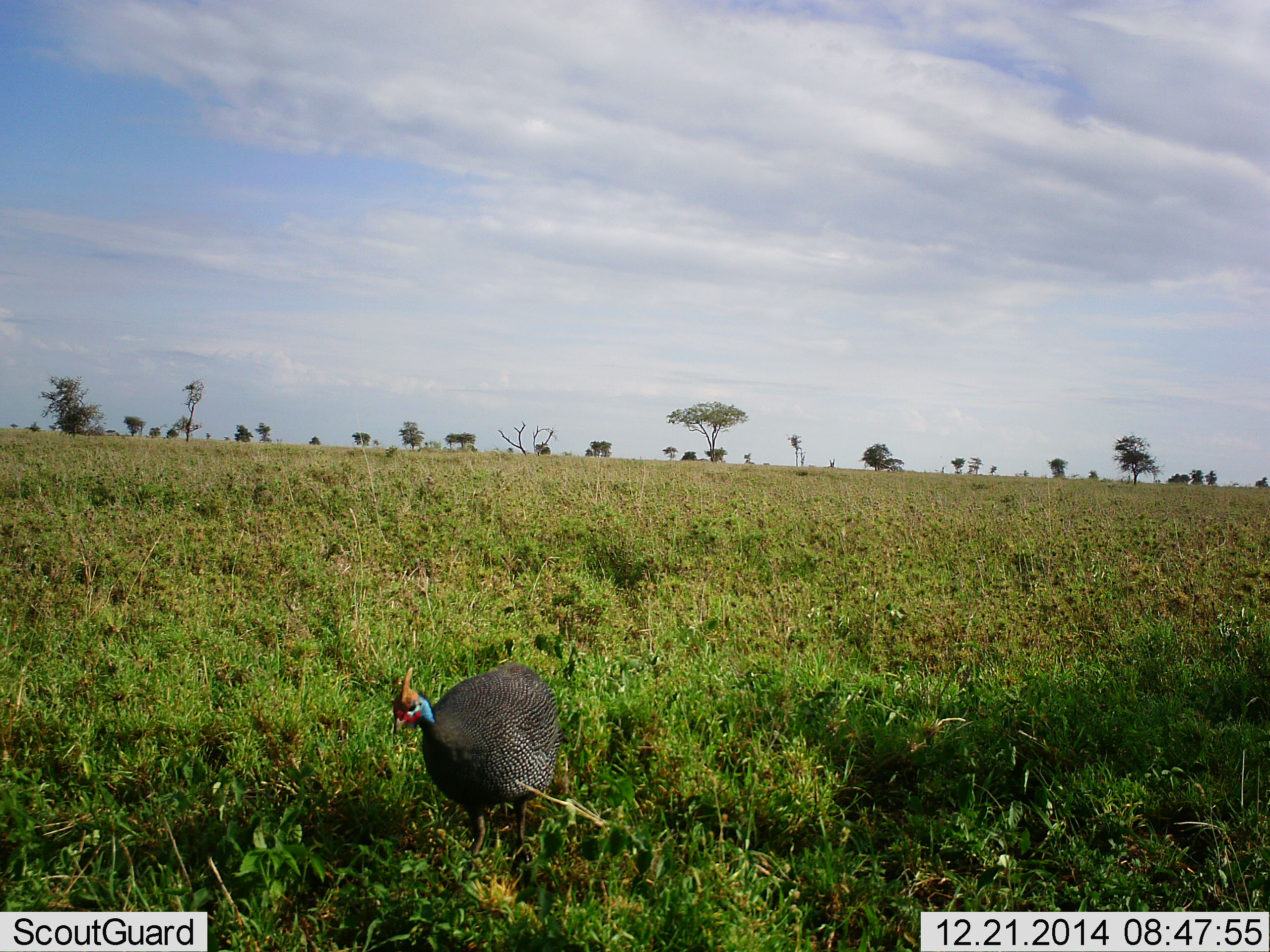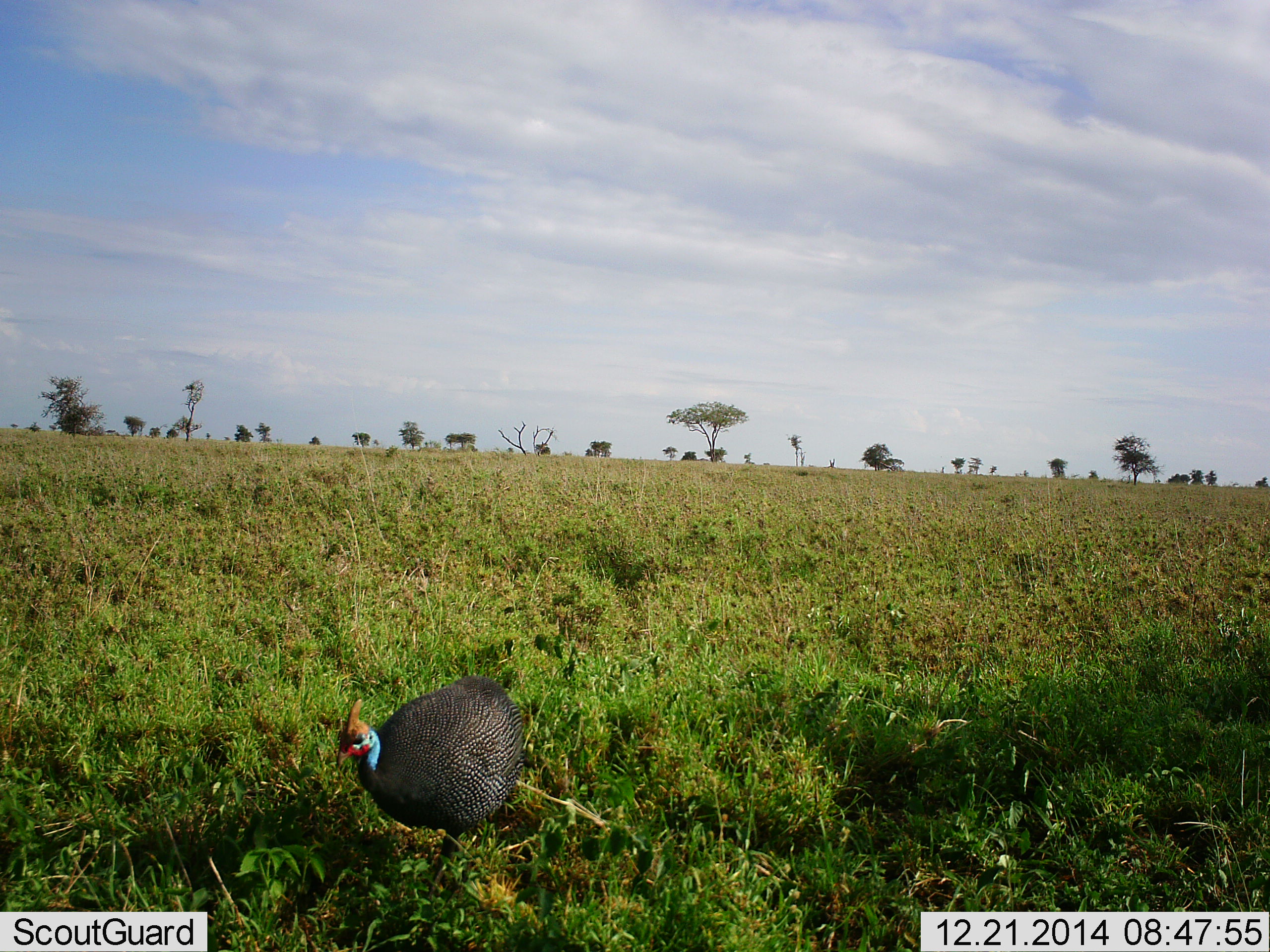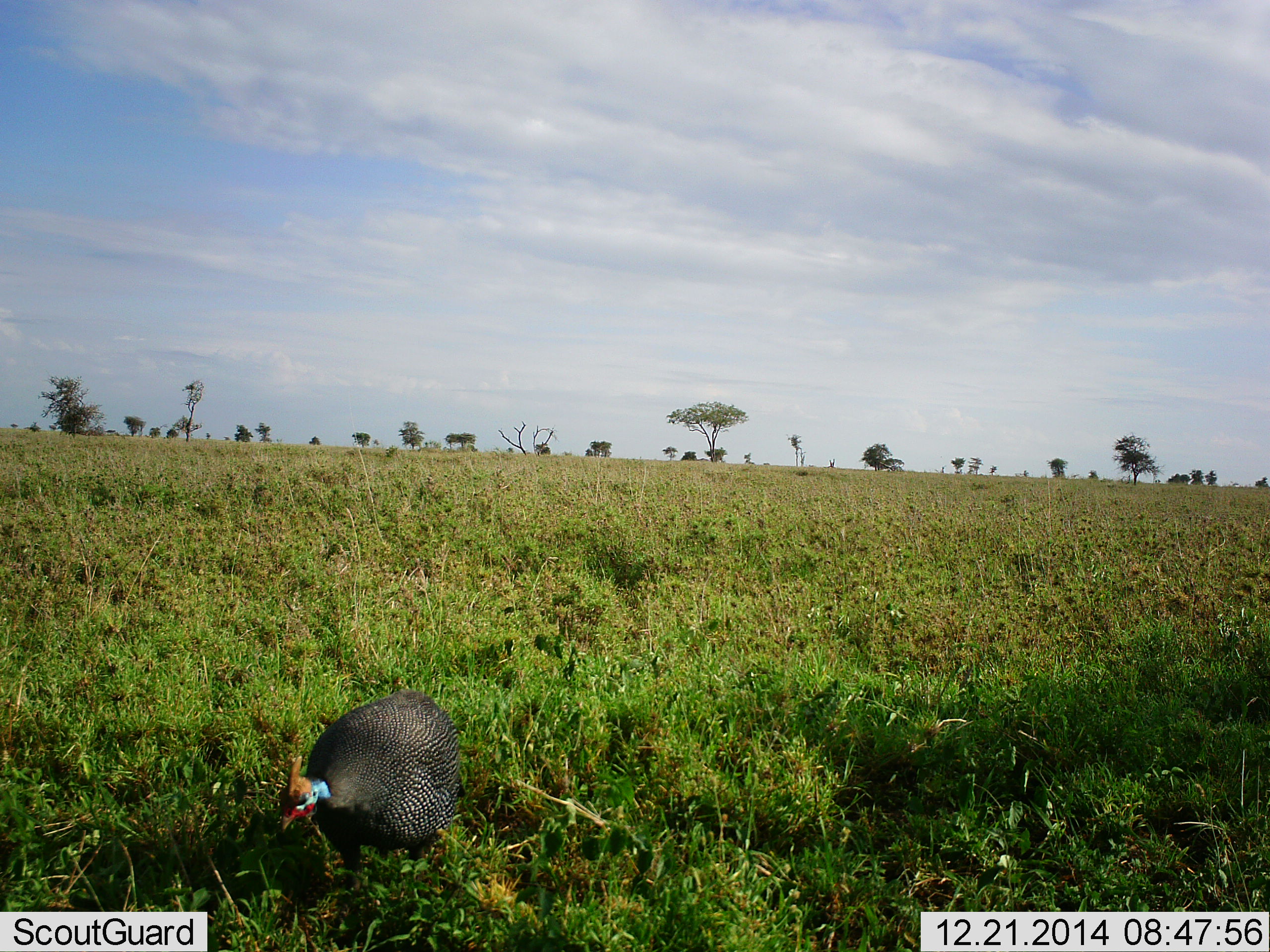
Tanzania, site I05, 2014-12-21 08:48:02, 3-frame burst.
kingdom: Animalia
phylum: Chordata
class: Aves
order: Galliformes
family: Numididae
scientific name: Numididae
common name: guinea fowl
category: guineafowl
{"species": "guineafowl (guinea fowl) (Numididae)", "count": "1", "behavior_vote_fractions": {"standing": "0%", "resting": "0%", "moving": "100%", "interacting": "0%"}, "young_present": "0%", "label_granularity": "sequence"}